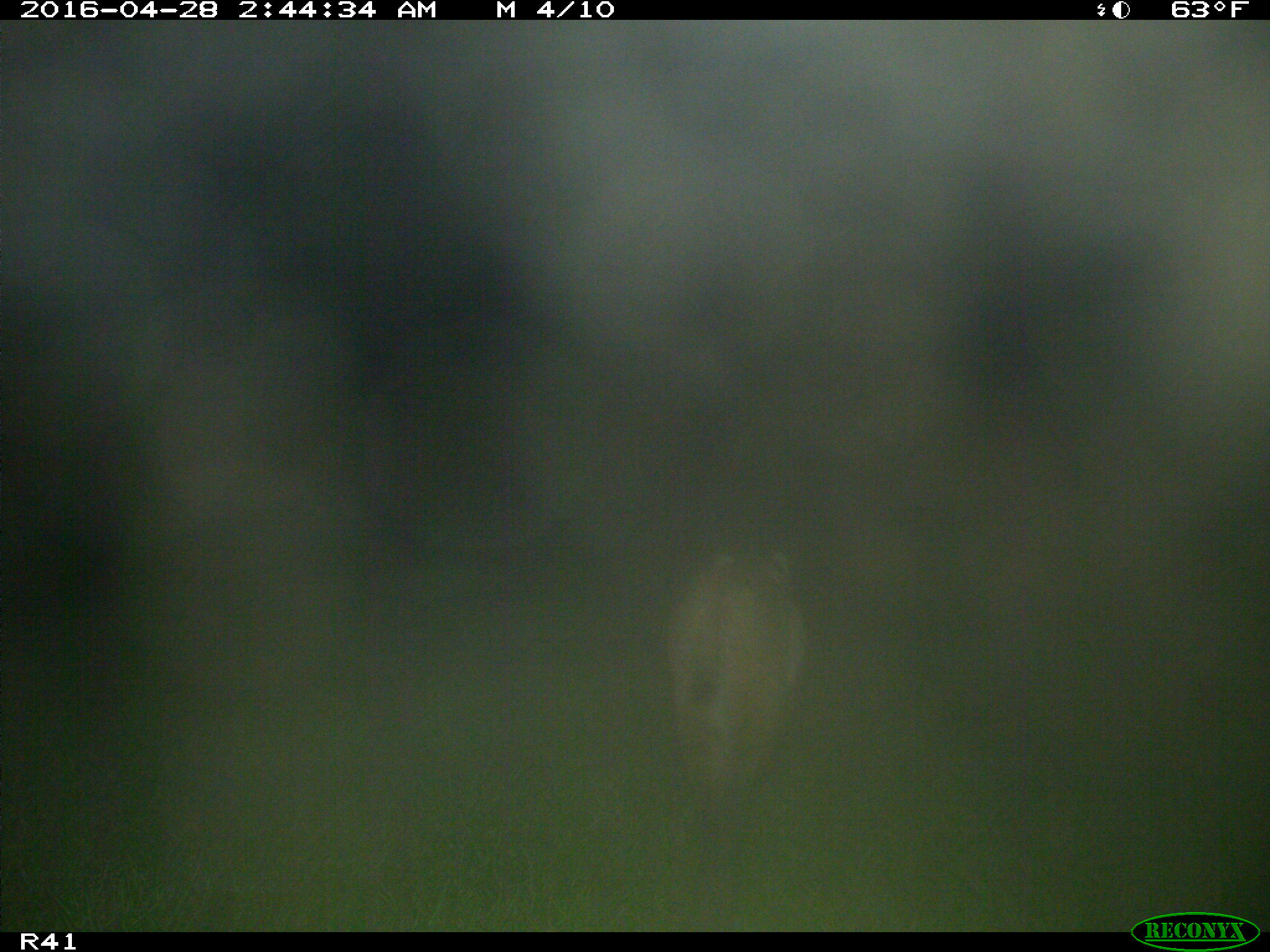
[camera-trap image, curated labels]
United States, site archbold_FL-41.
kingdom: Animalia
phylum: Chordata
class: Mammalia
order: Carnivora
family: Felidae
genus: Lynx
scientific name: Lynx rufus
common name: bobcat